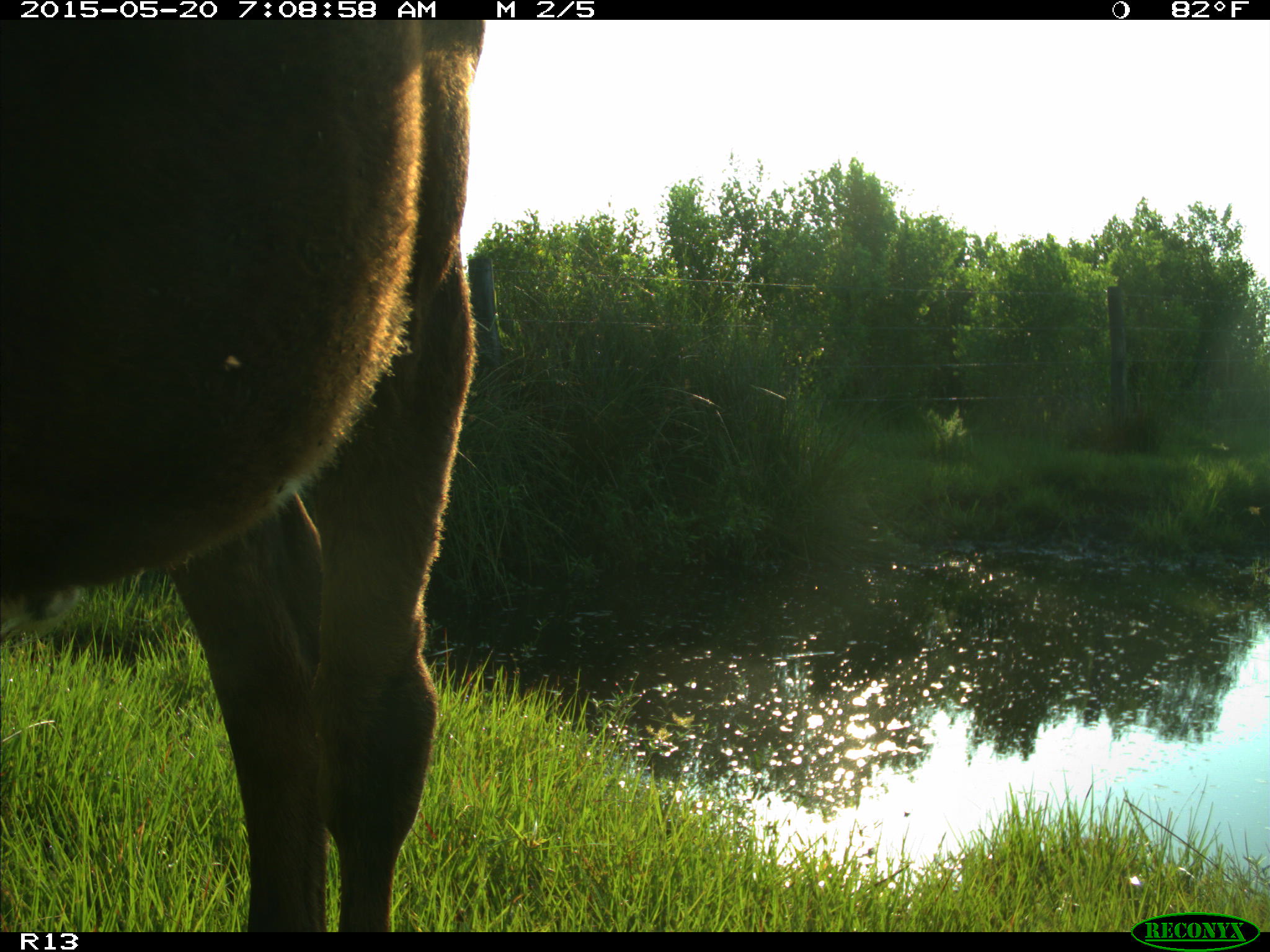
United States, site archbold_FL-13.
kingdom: Animalia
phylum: Chordata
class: Mammalia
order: Artiodactyla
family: Bovidae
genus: Bos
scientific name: Bos taurus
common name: domestic cow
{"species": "Bos taurus (domestic cow)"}